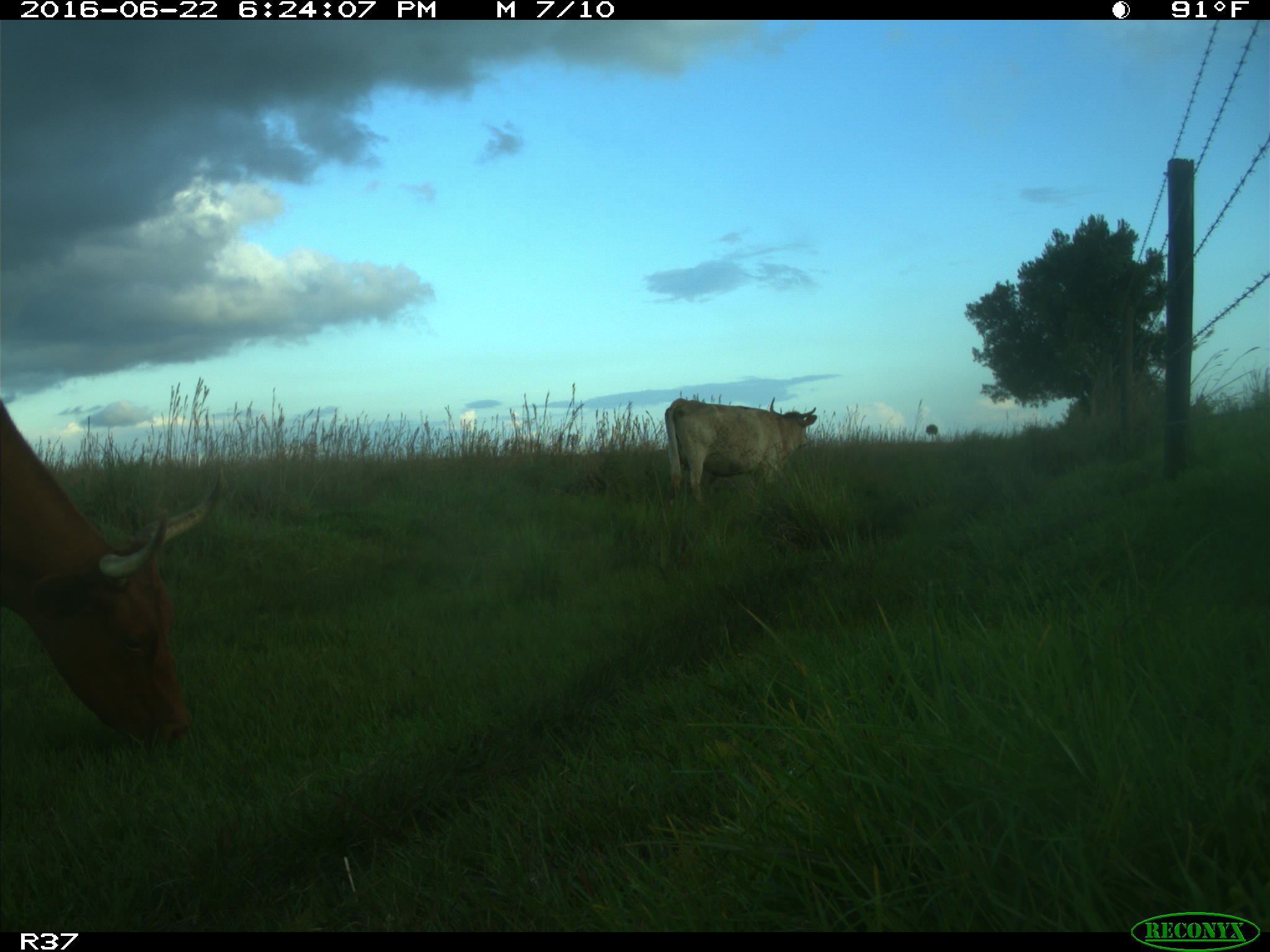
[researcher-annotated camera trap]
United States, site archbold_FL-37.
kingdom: Animalia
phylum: Chordata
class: Mammalia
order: Artiodactyla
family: Bovidae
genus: Bos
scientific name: Bos taurus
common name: domestic cow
Bos taurus (domestic cow).